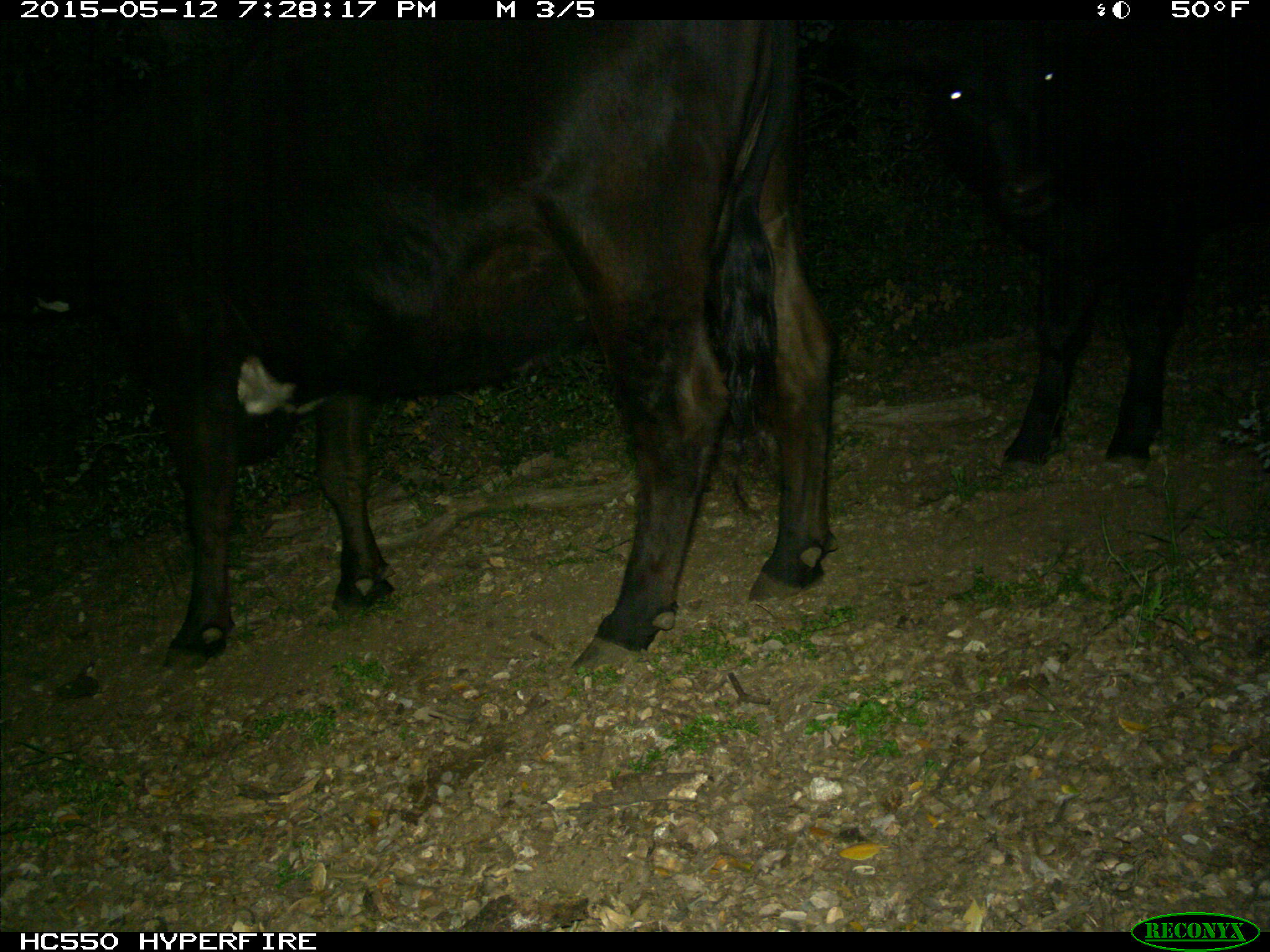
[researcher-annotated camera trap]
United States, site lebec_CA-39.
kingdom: Animalia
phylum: Chordata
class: Mammalia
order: Artiodactyla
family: Bovidae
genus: Bos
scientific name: Bos taurus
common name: domestic cow